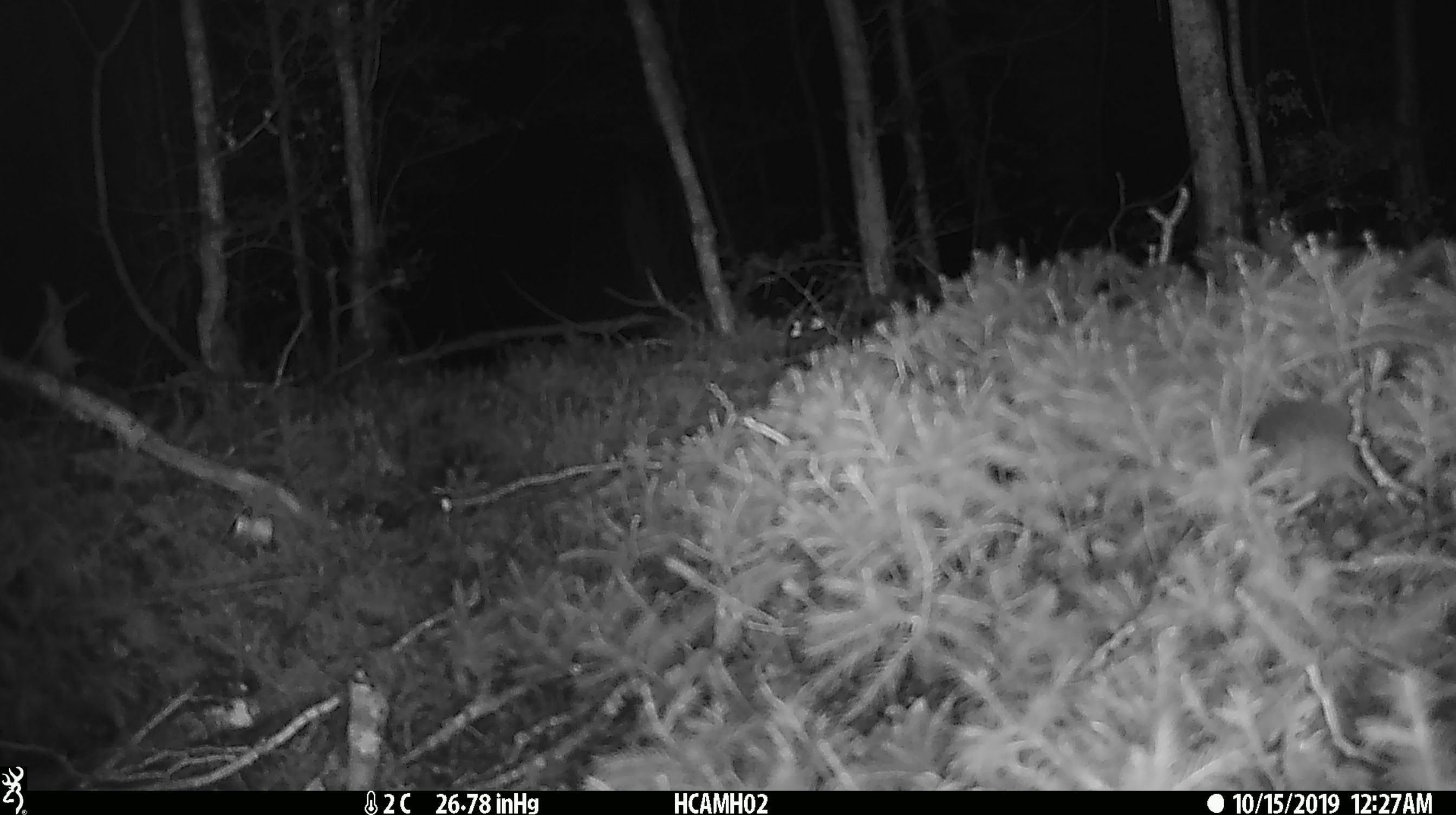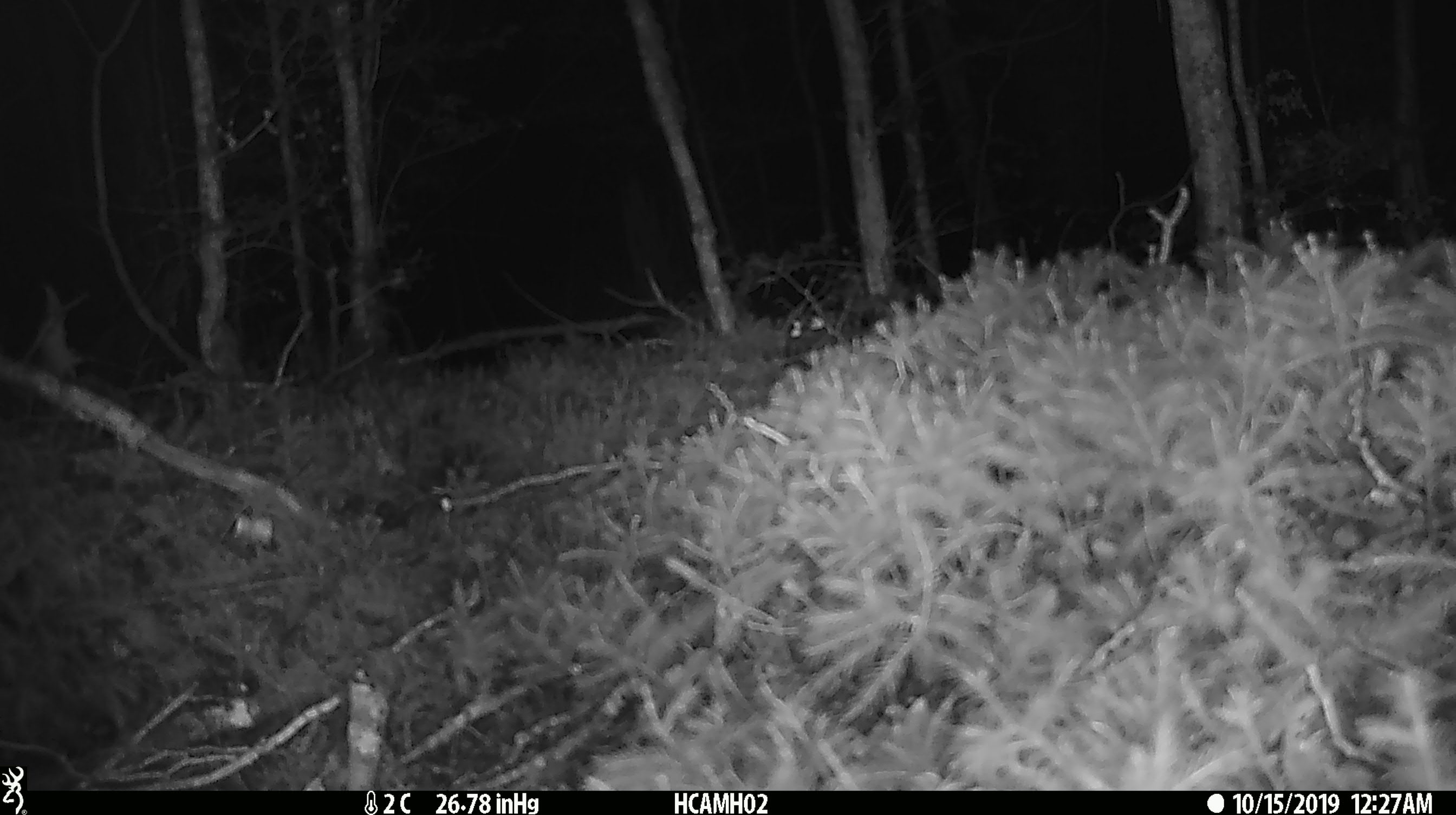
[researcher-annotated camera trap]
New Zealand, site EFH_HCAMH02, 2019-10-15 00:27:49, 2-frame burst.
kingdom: Animalia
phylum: Chordata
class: Mammalia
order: Rodentia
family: Muridae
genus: Mus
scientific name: Mus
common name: mouse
Mouse (Mus).